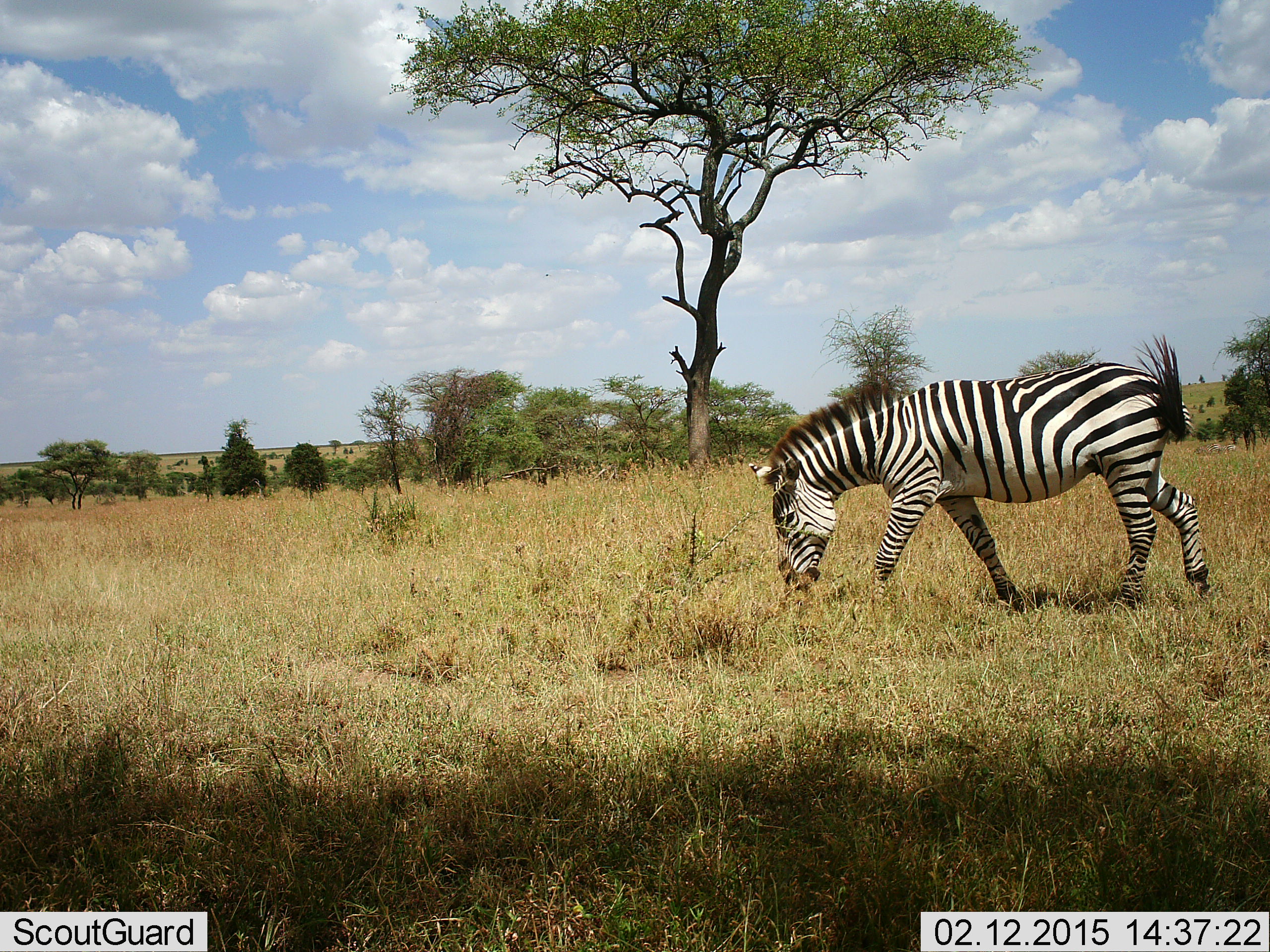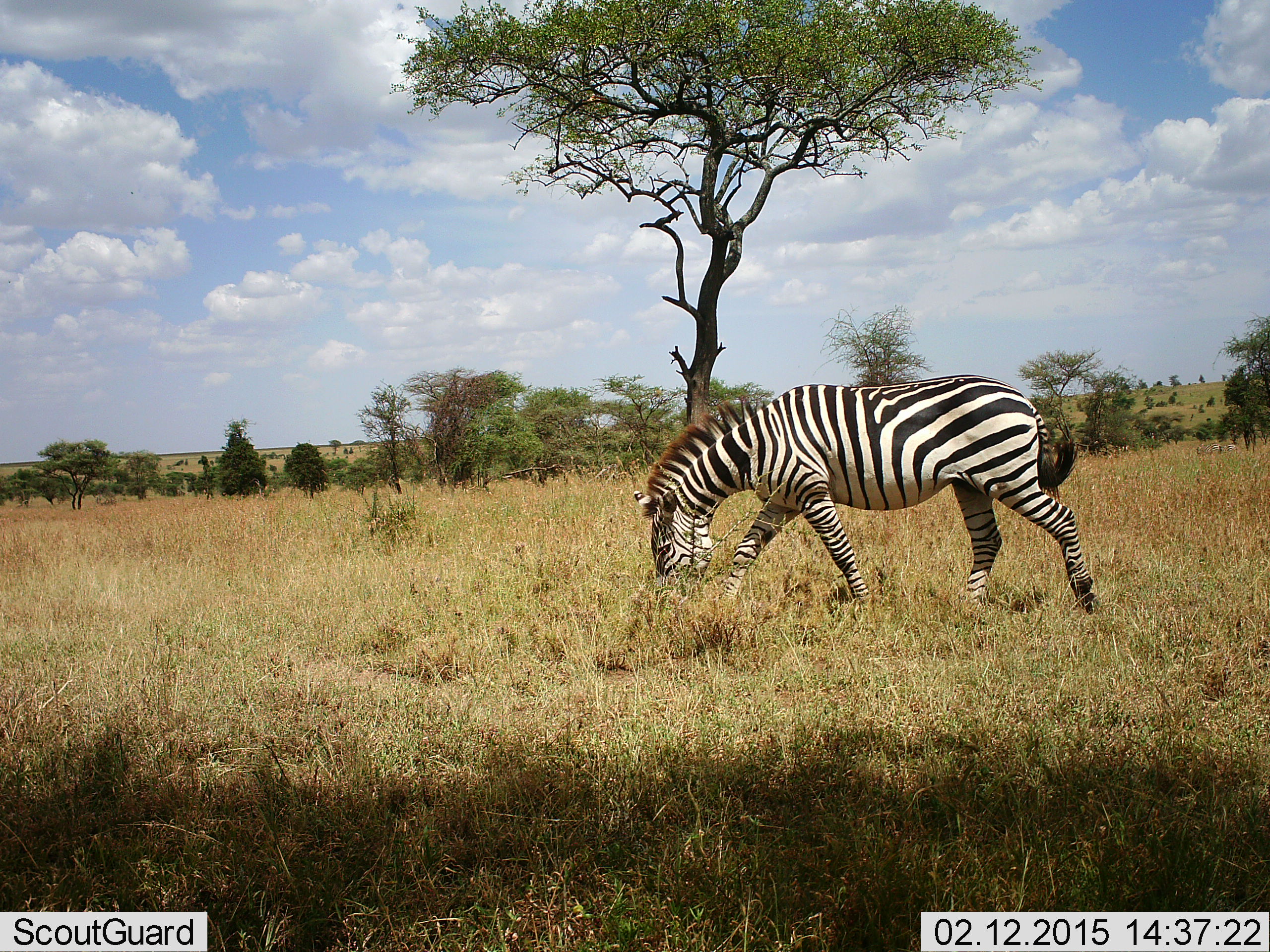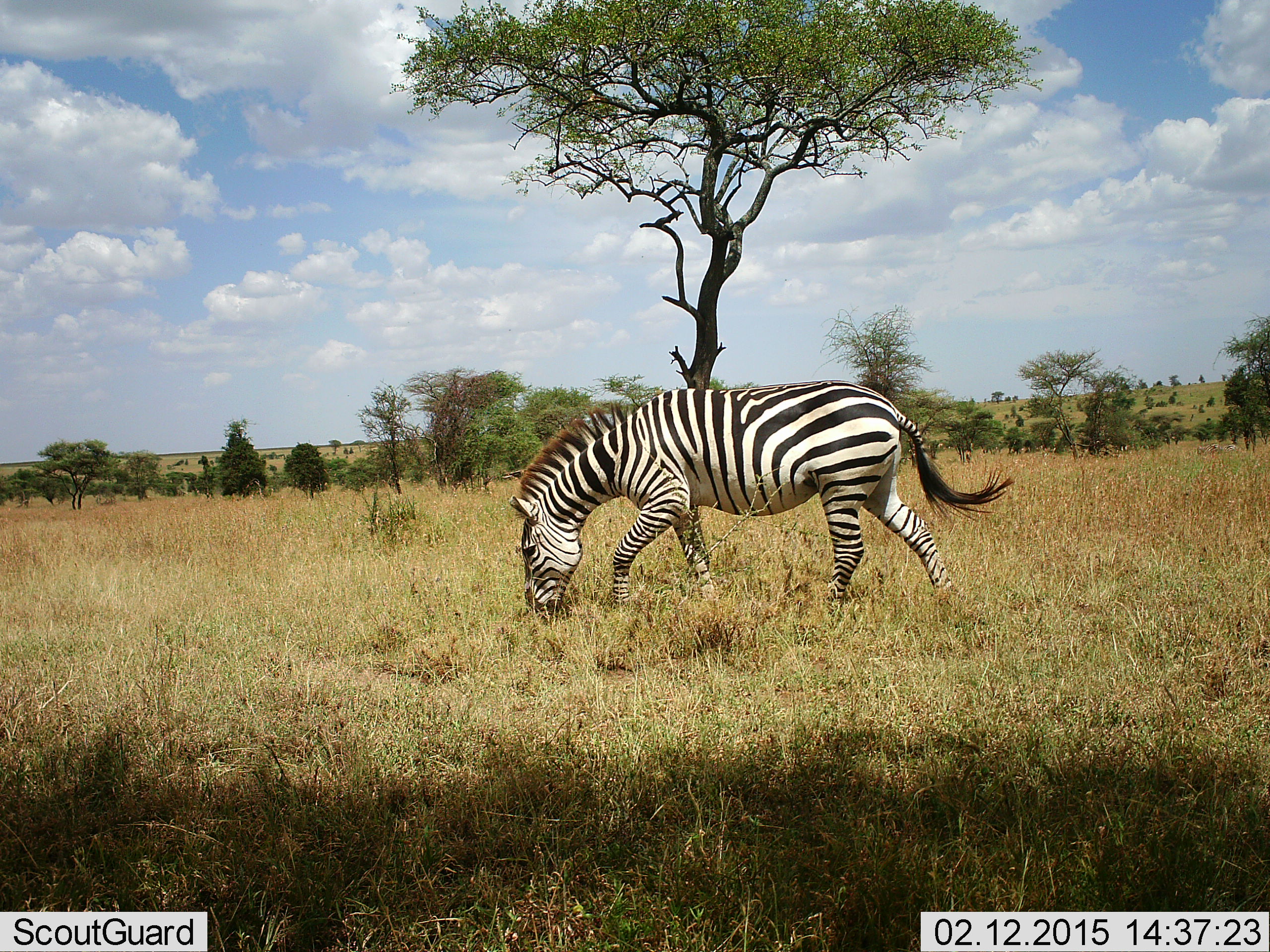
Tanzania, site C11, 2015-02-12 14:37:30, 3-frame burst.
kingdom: Animalia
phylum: Chordata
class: Mammalia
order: Perissodactyla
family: Equidae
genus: Equus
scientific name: Equus quagga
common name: plains zebra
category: zebra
Zebra (plains zebra) (Equus quagga), count 1. Behavior (volunteer vote fractions): standing 10%, resting 0%, moving 50%, interacting 0%. Young present (vote fraction): 0%. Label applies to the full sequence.